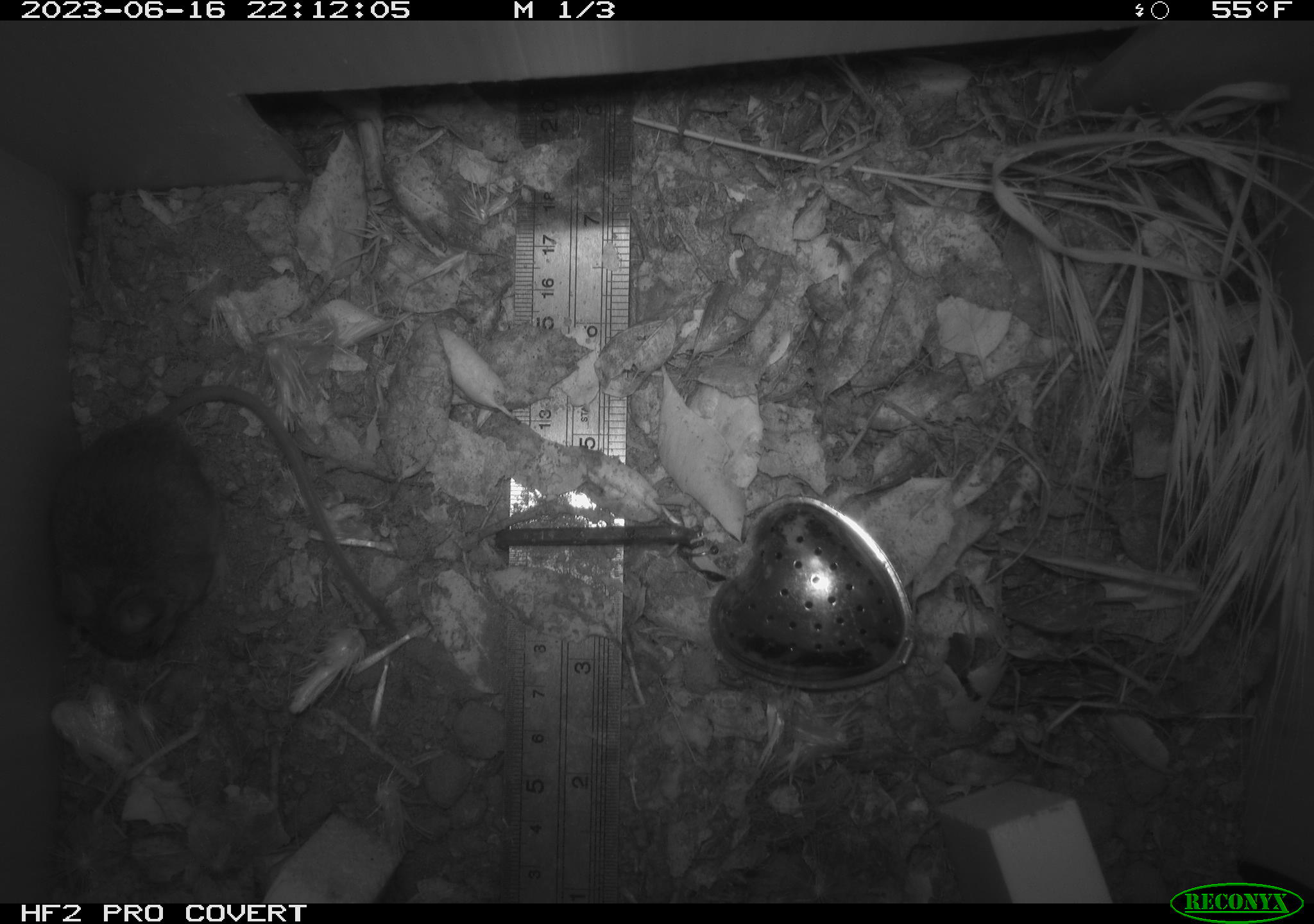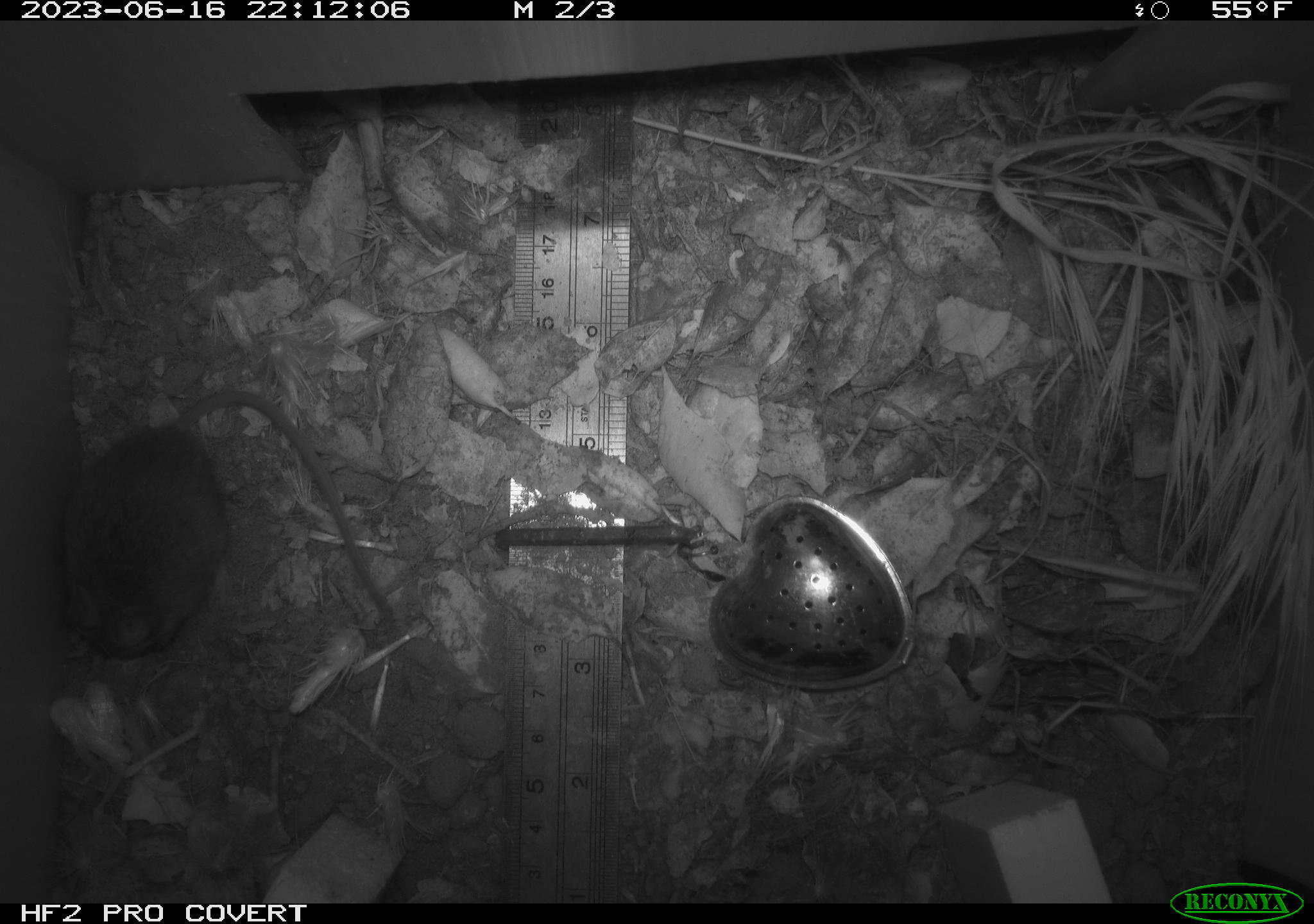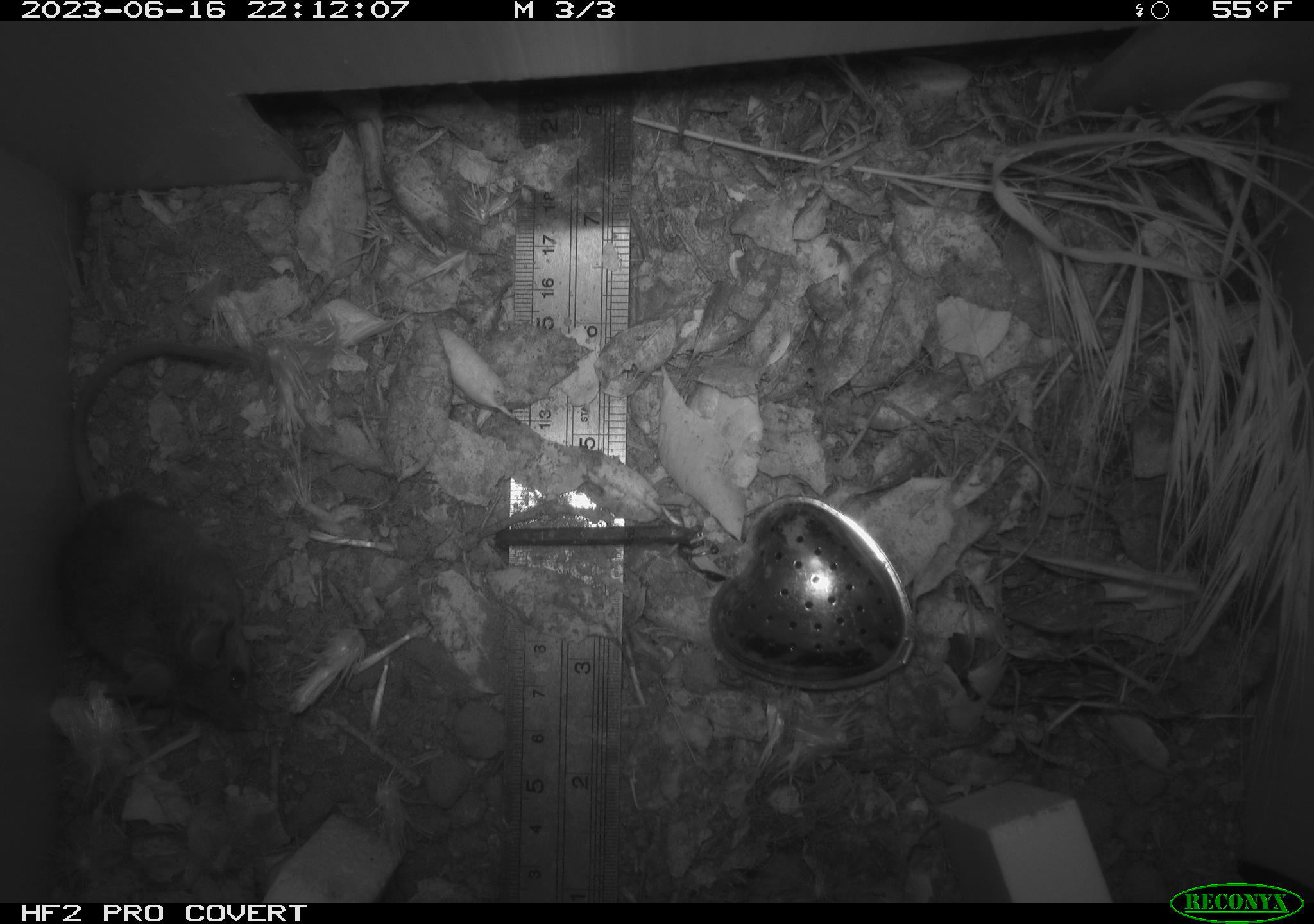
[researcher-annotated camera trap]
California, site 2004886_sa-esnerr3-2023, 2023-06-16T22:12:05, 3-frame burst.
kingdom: Animalia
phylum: Chordata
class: Mammalia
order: Rodentia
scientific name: Rodentia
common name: mouse species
Mouse species (Rodentia).